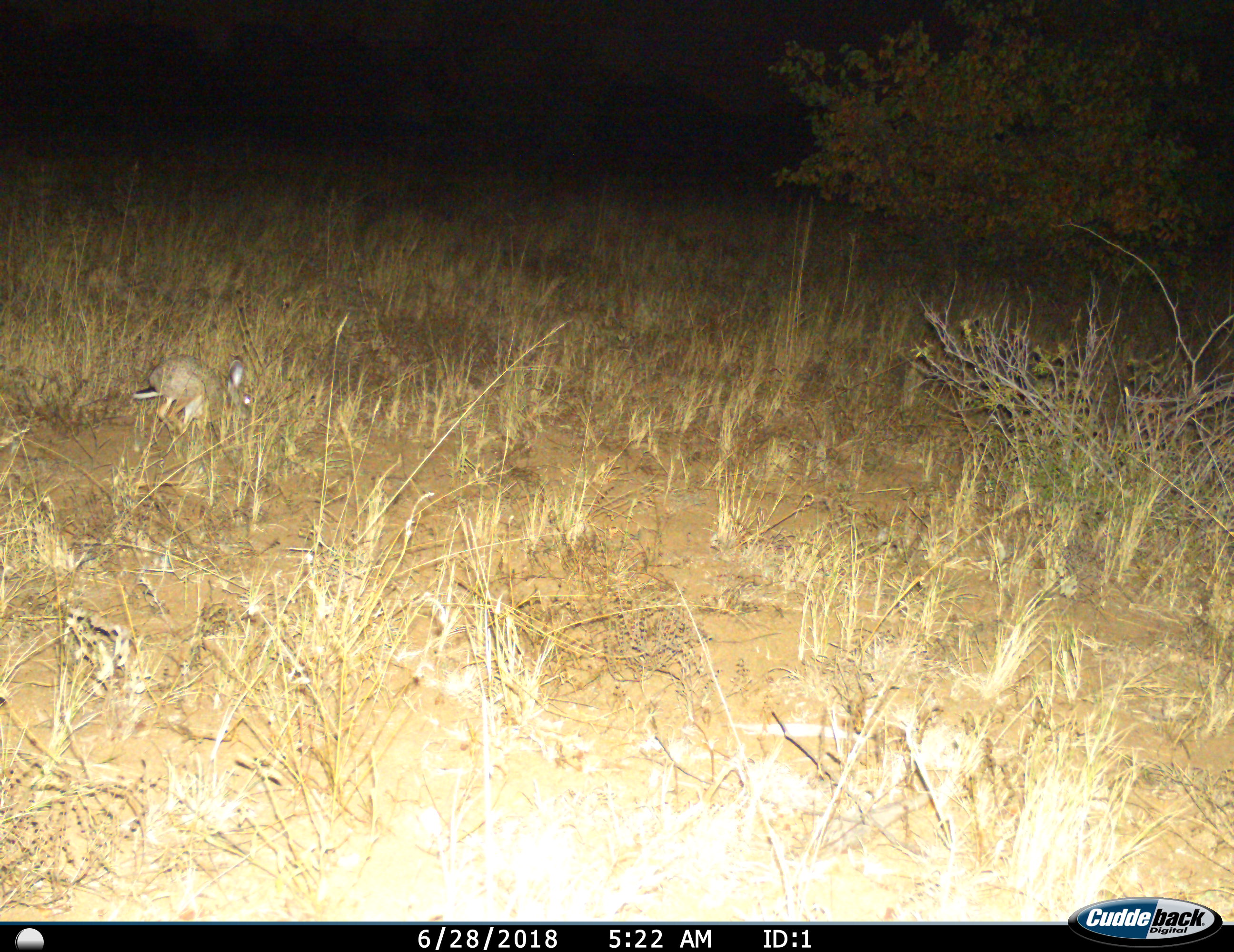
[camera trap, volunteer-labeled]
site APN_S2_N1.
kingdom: Animalia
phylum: Chordata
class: Mammalia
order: Lagomorpha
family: Leporidae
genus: Lepus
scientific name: Lepus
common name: hare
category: hareunknown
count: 1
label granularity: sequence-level